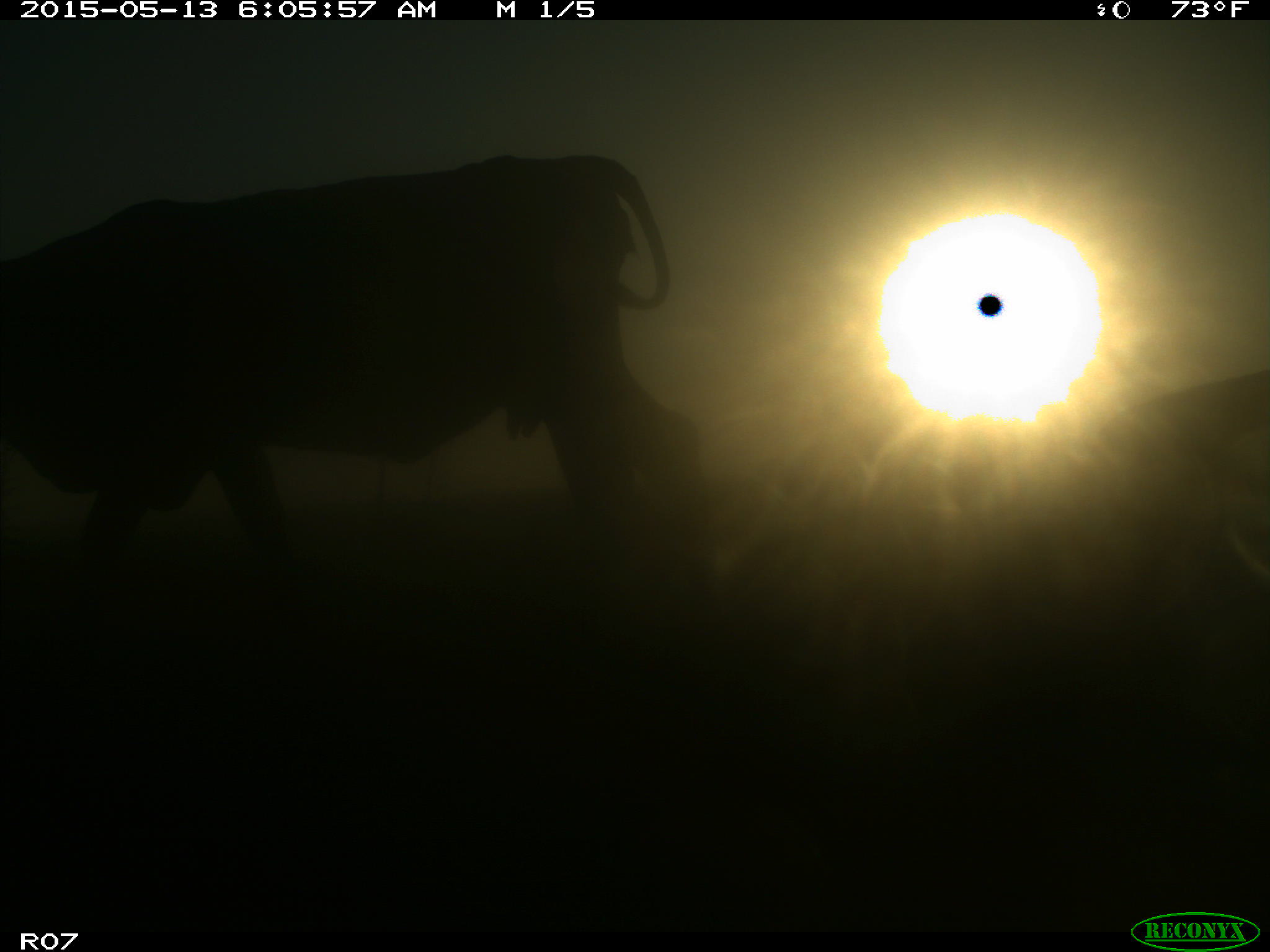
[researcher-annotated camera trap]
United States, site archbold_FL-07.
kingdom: Animalia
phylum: Chordata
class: Mammalia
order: Artiodactyla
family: Bovidae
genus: Bos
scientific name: Bos taurus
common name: domestic cow